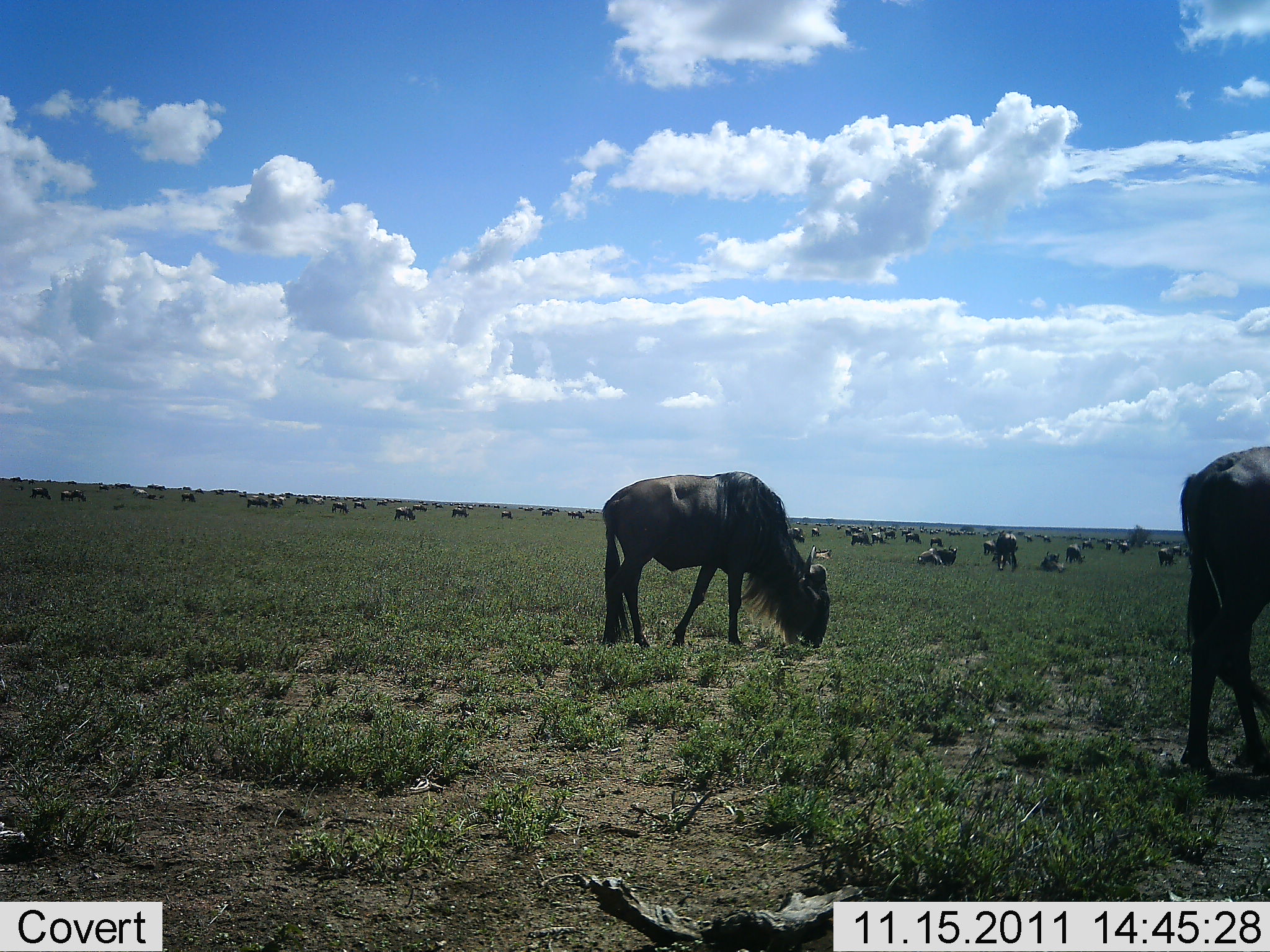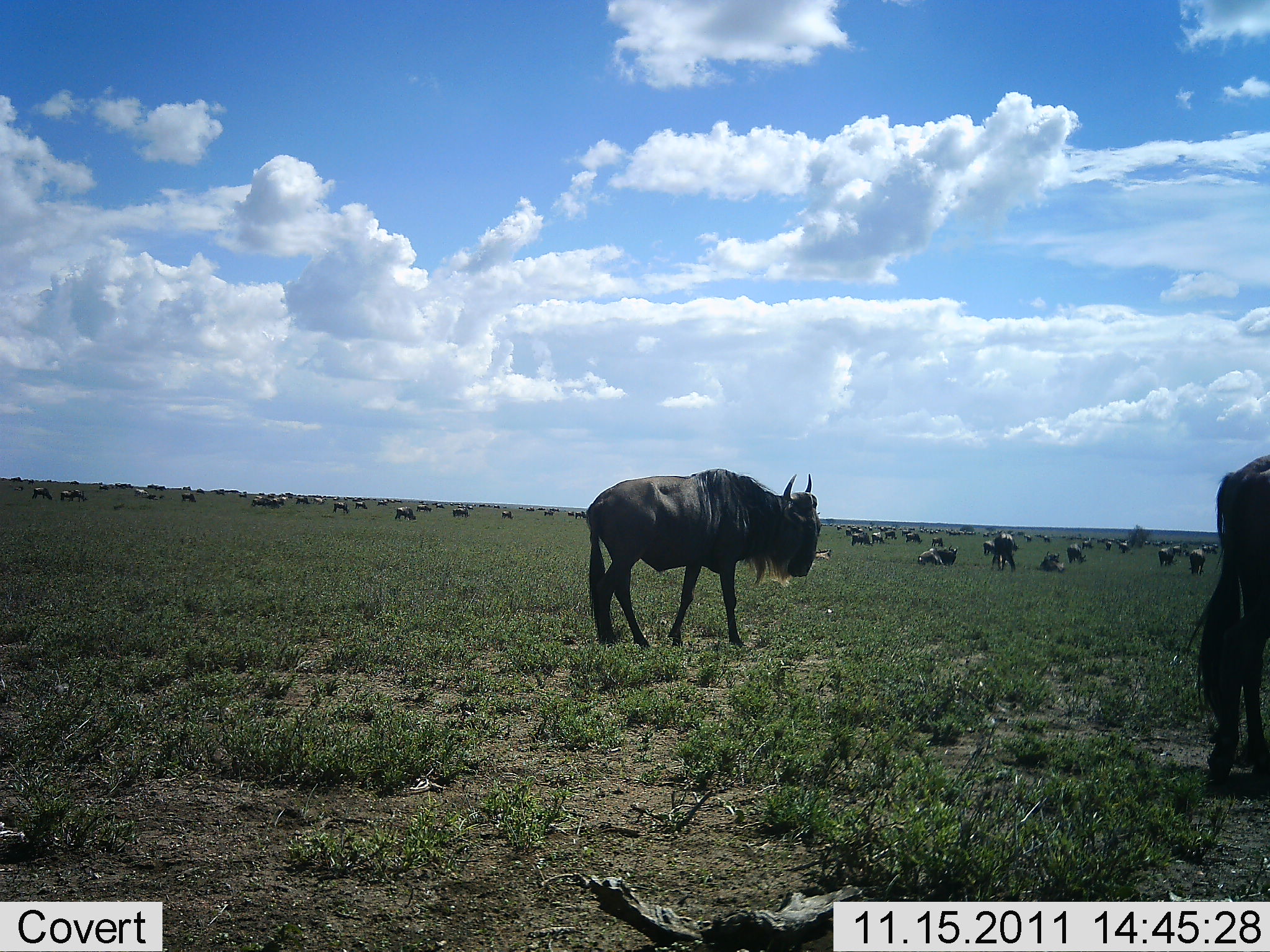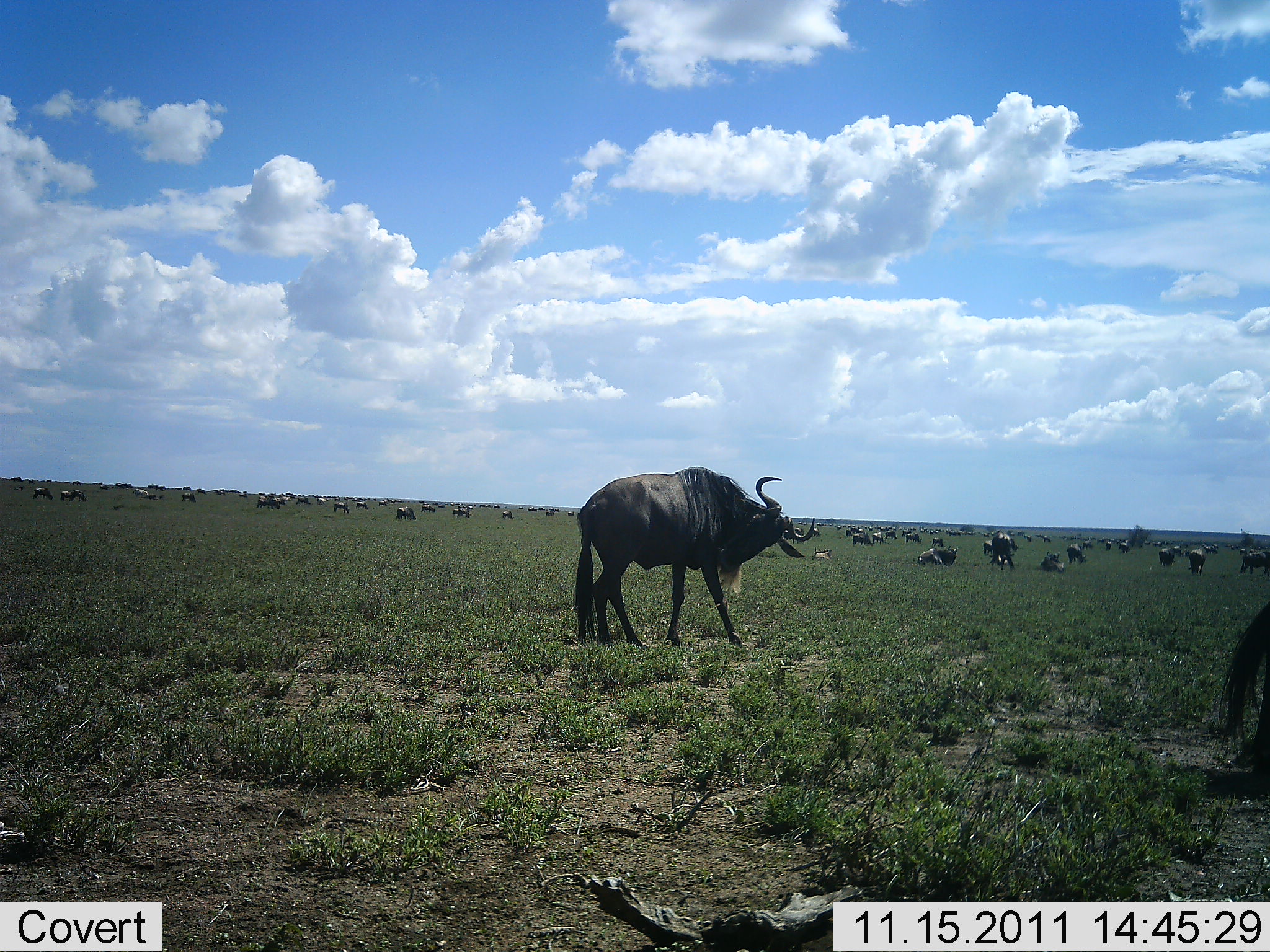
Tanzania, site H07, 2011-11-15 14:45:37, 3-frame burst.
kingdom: Animalia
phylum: Chordata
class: Mammalia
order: Artiodactyla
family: Bovidae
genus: Connochaetes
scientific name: Connochaetes taurinus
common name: blue wildebeest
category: wildebeest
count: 51+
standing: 57%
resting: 64%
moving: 29%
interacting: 7%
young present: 0%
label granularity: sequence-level